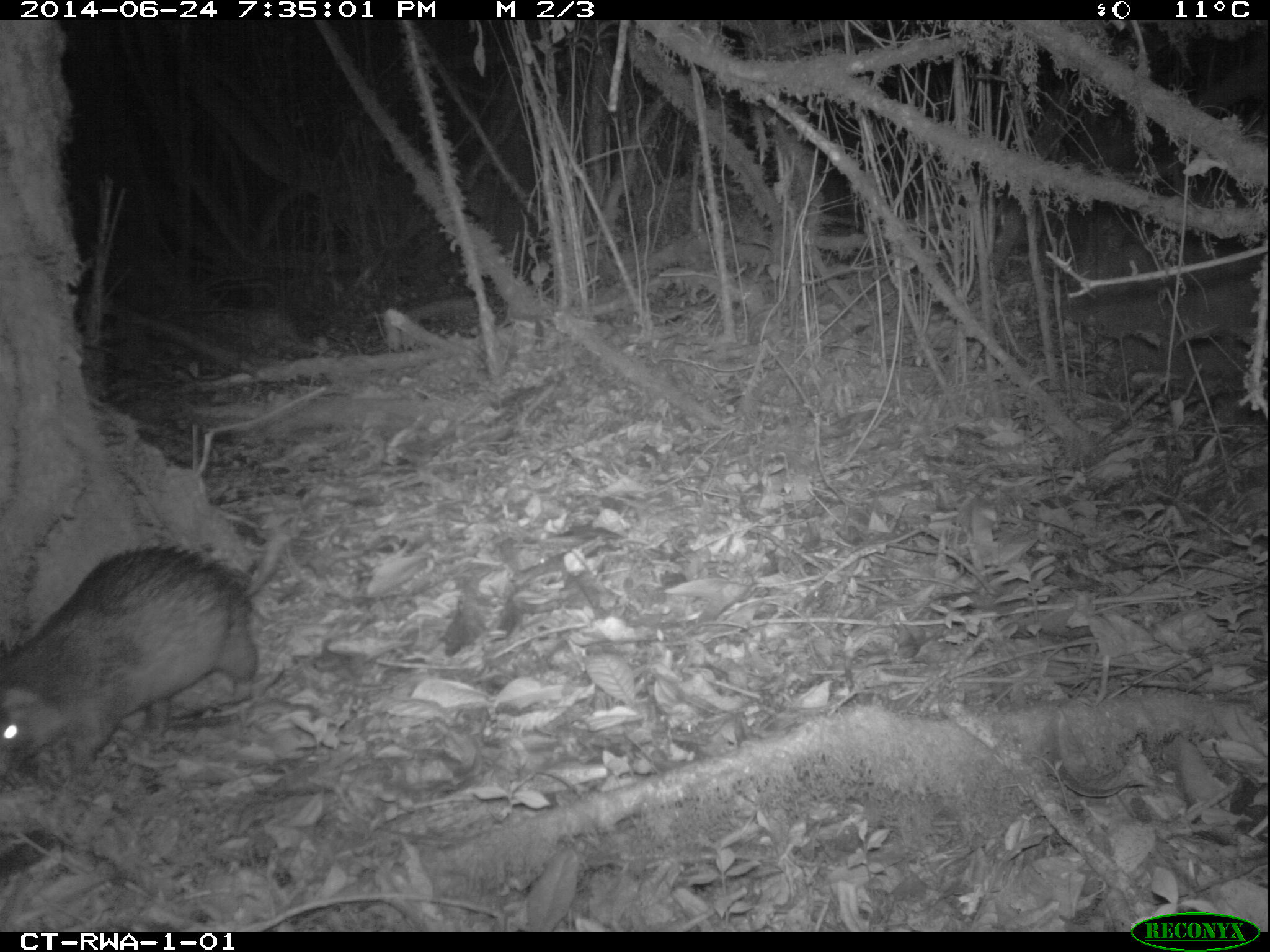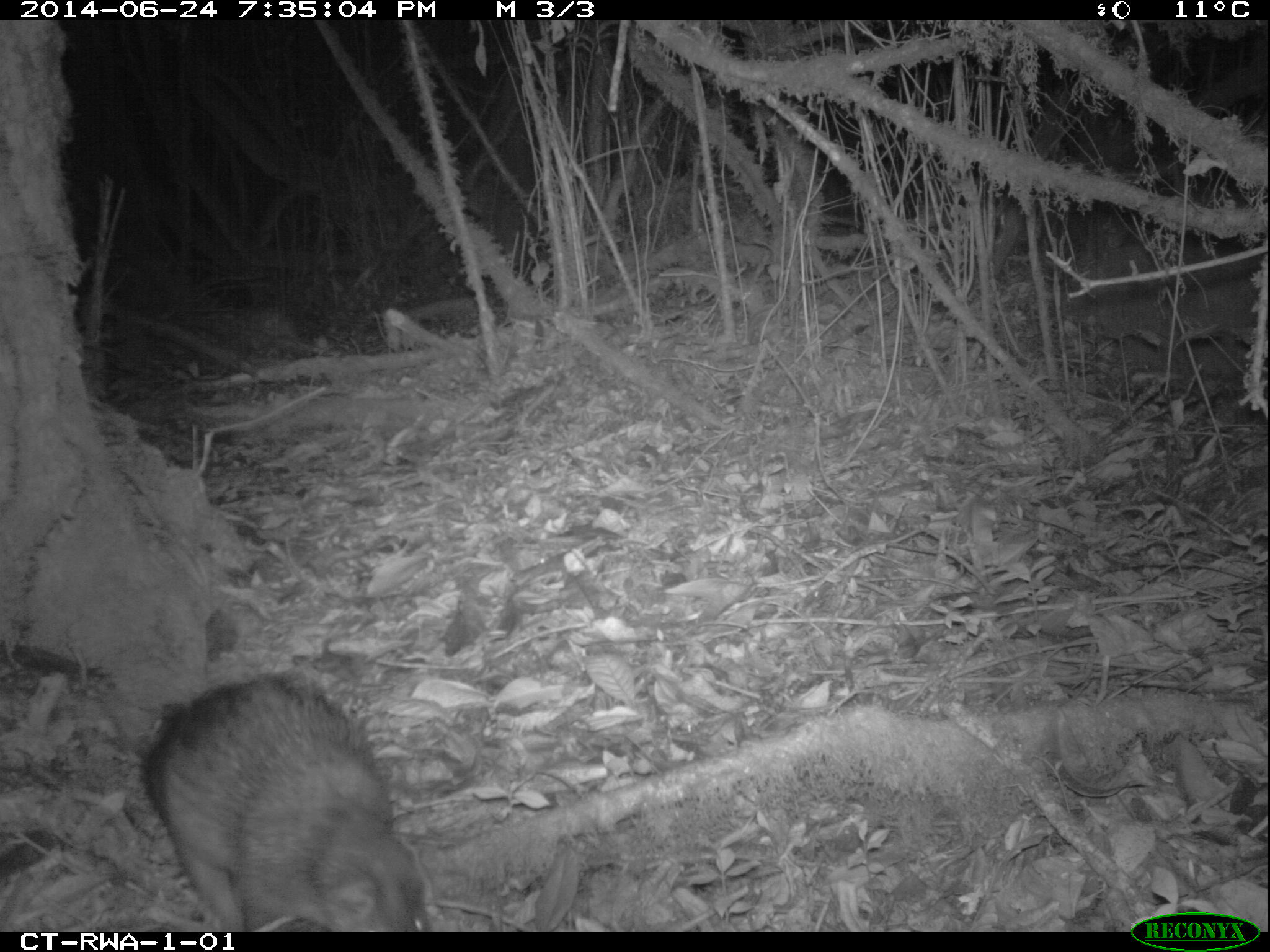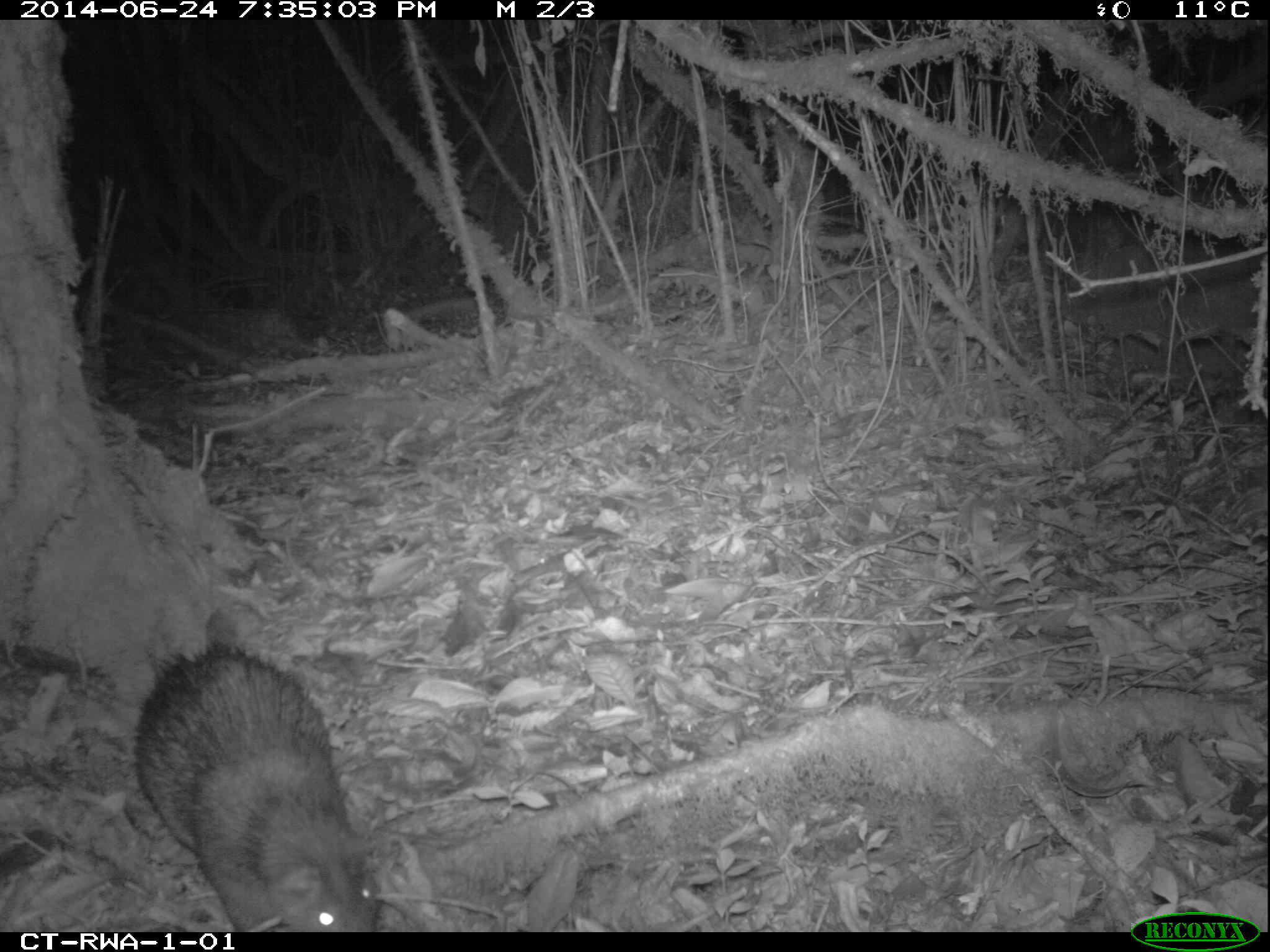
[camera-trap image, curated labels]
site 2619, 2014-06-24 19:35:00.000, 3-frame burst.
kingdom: Animalia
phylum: Chordata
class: Mammalia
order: Rodentia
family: Hystricidae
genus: Atherurus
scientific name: Atherurus africanus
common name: african brush-tailed porcupine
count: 1